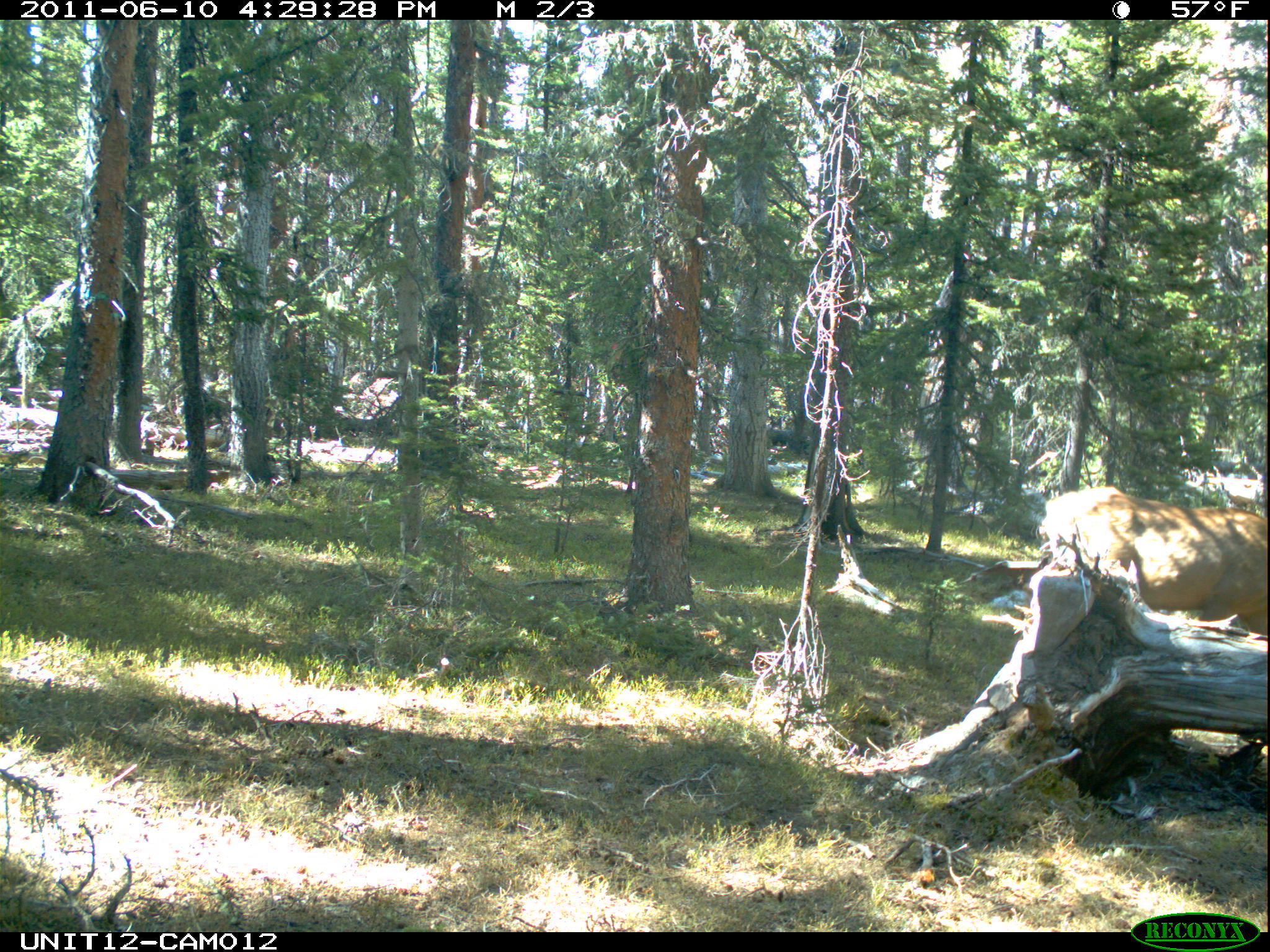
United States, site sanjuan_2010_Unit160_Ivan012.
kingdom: Animalia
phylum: Chordata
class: Mammalia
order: Artiodactyla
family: Cervidae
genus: Cervus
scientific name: Cervus elaphus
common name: red deer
Cervus elaphus (red deer).